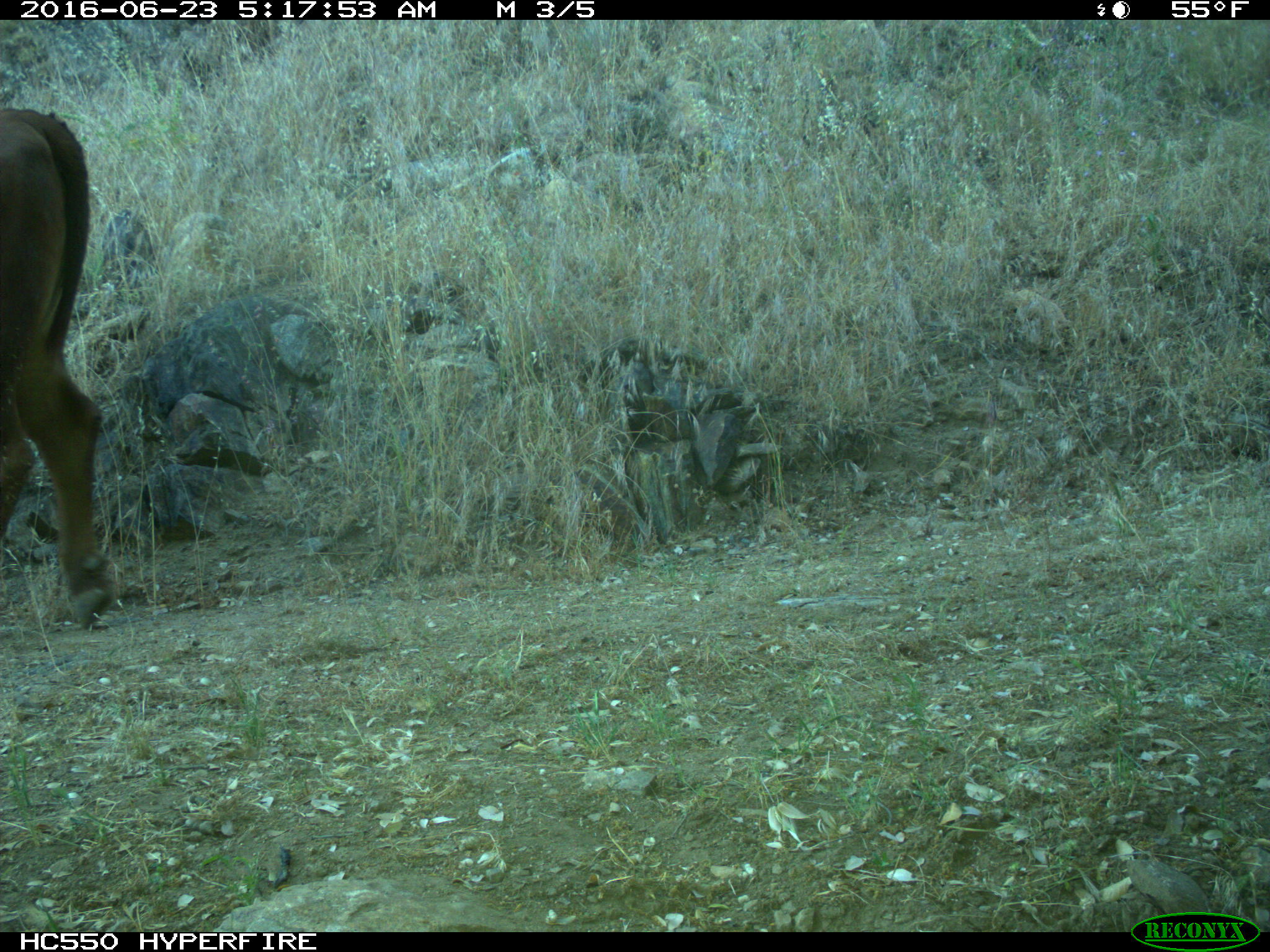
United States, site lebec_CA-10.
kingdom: Animalia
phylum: Chordata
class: Mammalia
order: Artiodactyla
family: Bovidae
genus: Bos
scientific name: Bos taurus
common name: domestic cow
Bos taurus (domestic cow).